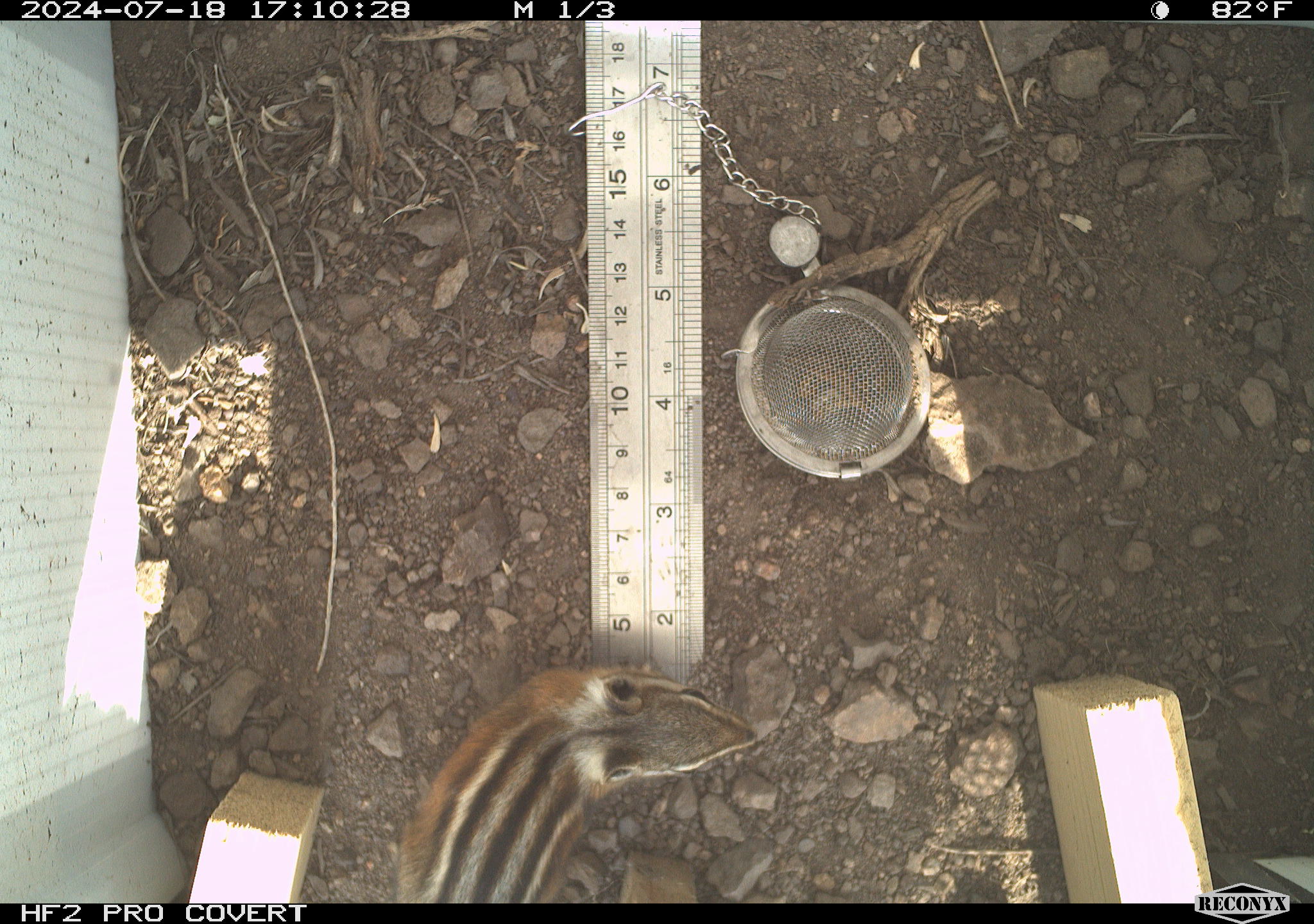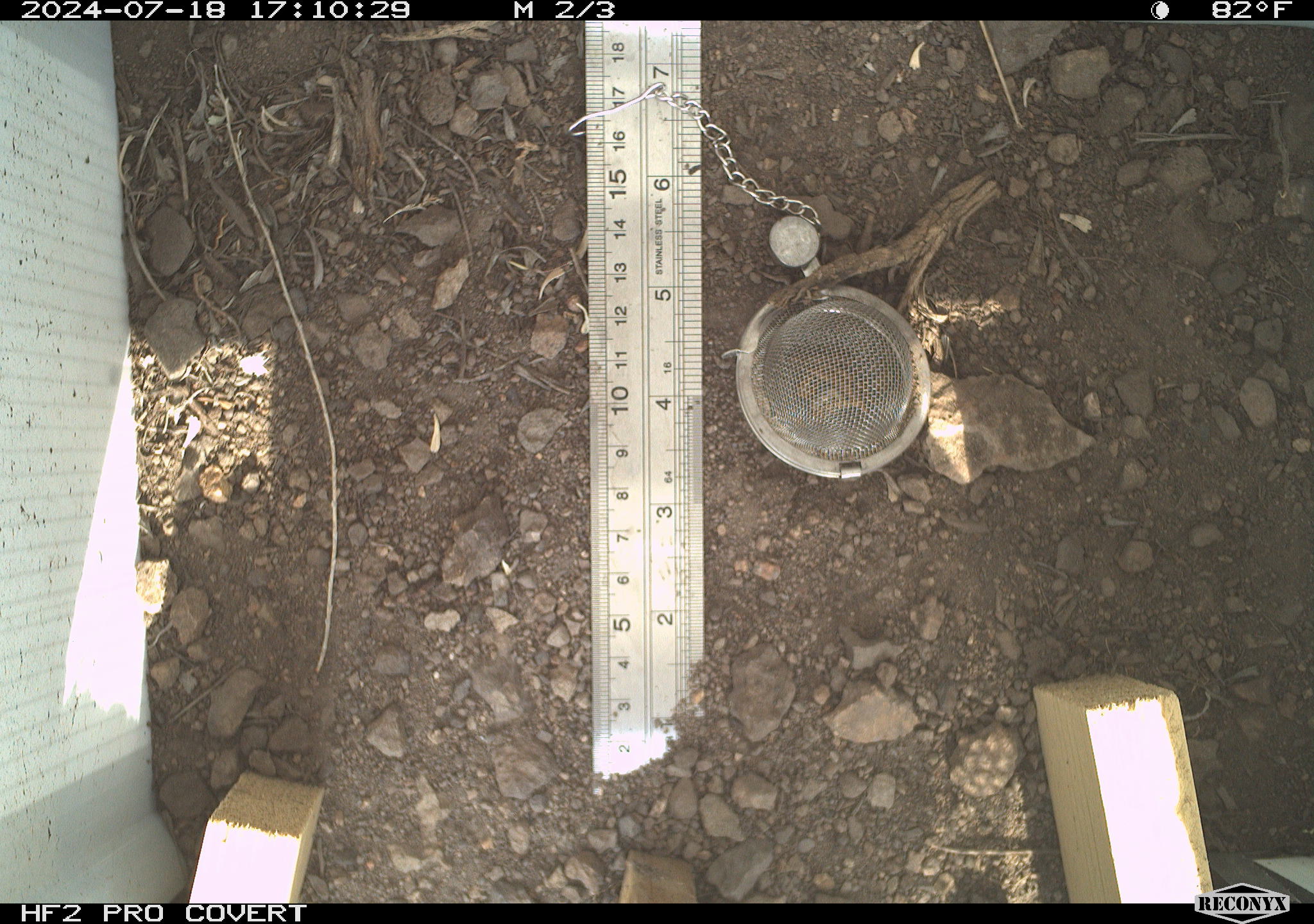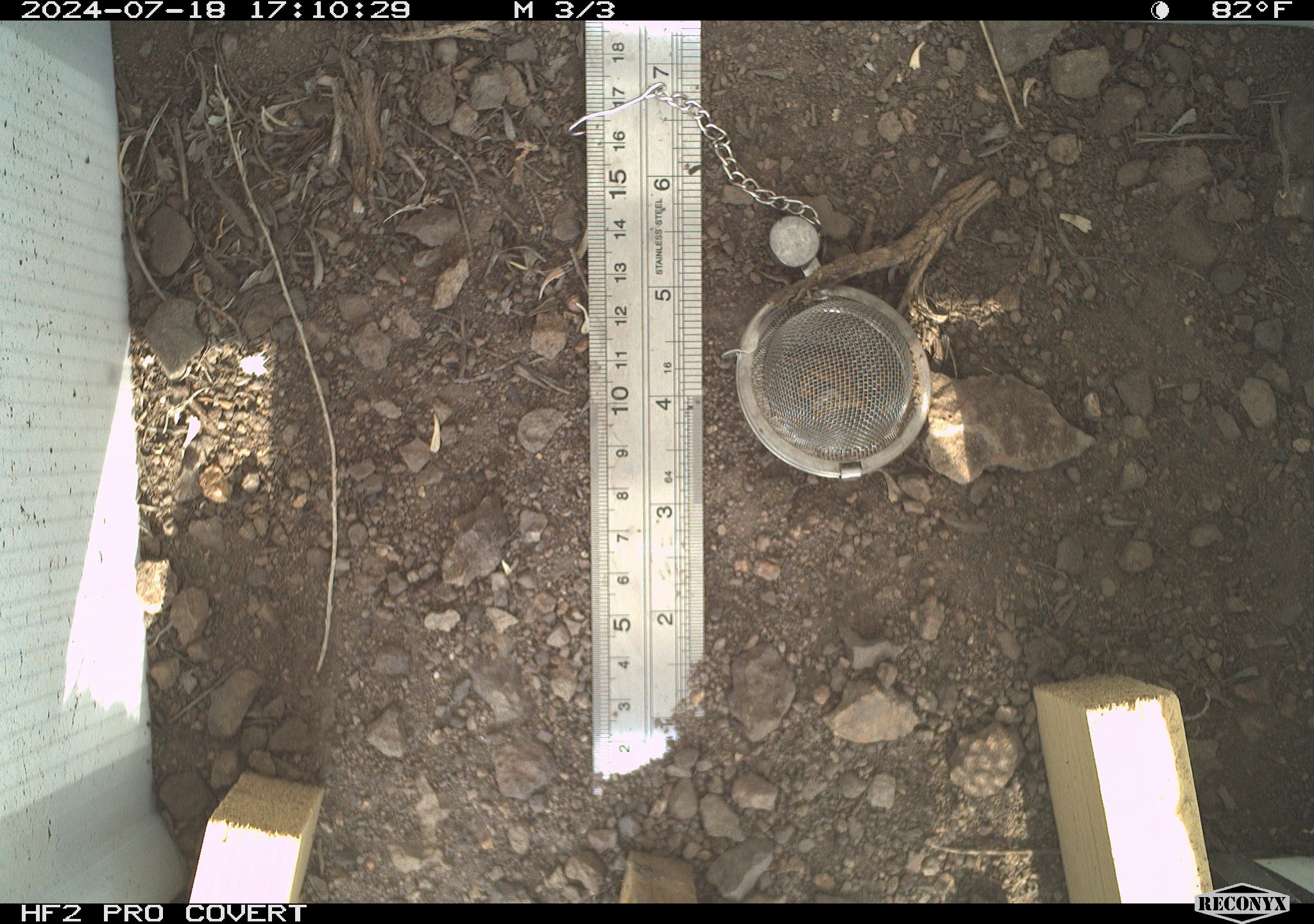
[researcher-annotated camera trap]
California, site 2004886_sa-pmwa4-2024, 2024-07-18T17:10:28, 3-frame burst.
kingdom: Animalia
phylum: Chordata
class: Mammalia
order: Rodentia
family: Sciuridae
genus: Neotamias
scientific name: Neotamias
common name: western chipmunks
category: neotamias species